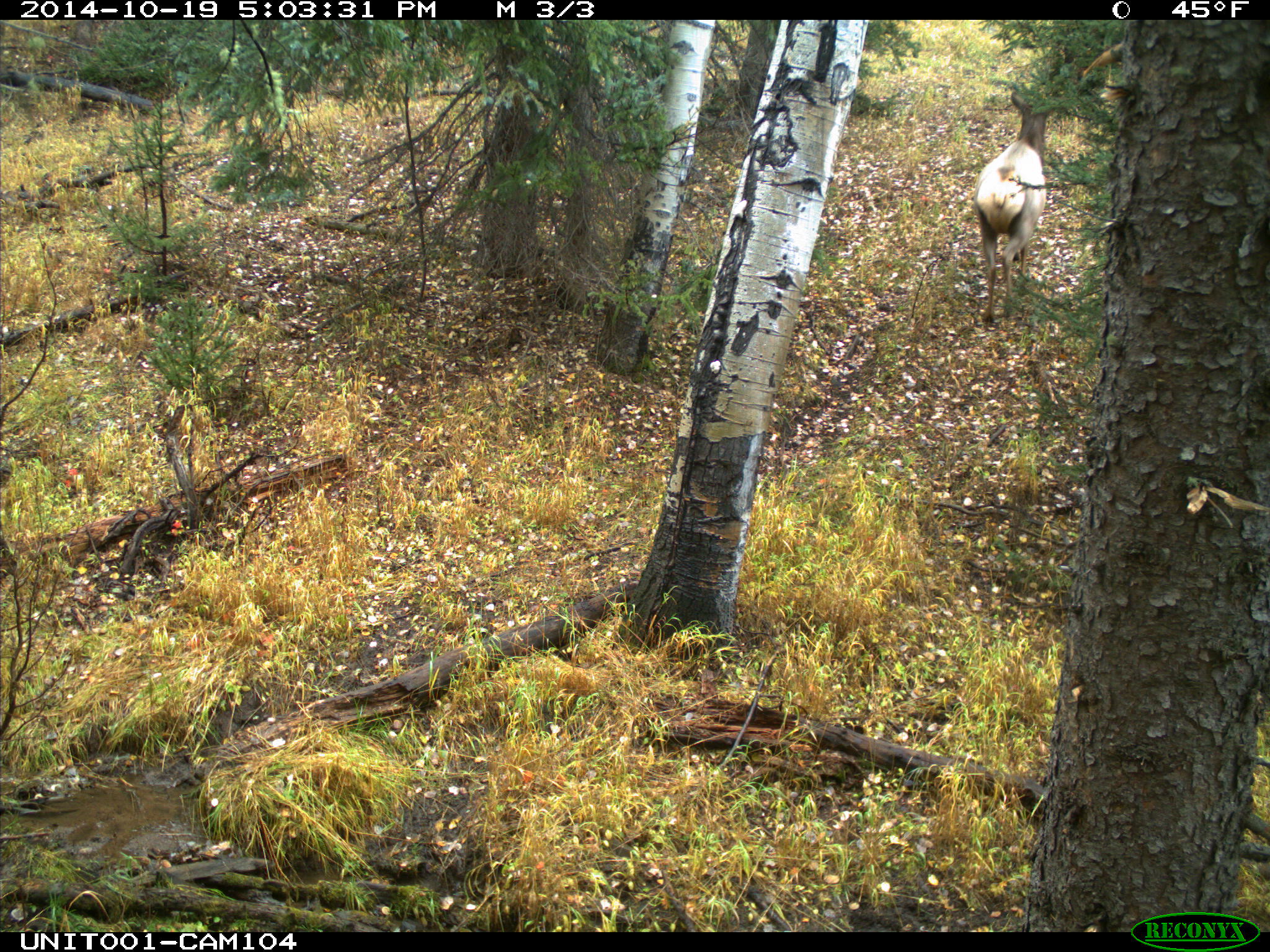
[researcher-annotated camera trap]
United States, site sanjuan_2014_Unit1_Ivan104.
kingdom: Animalia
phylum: Chordata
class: Mammalia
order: Artiodactyla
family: Cervidae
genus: Cervus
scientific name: Cervus elaphus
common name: red deer